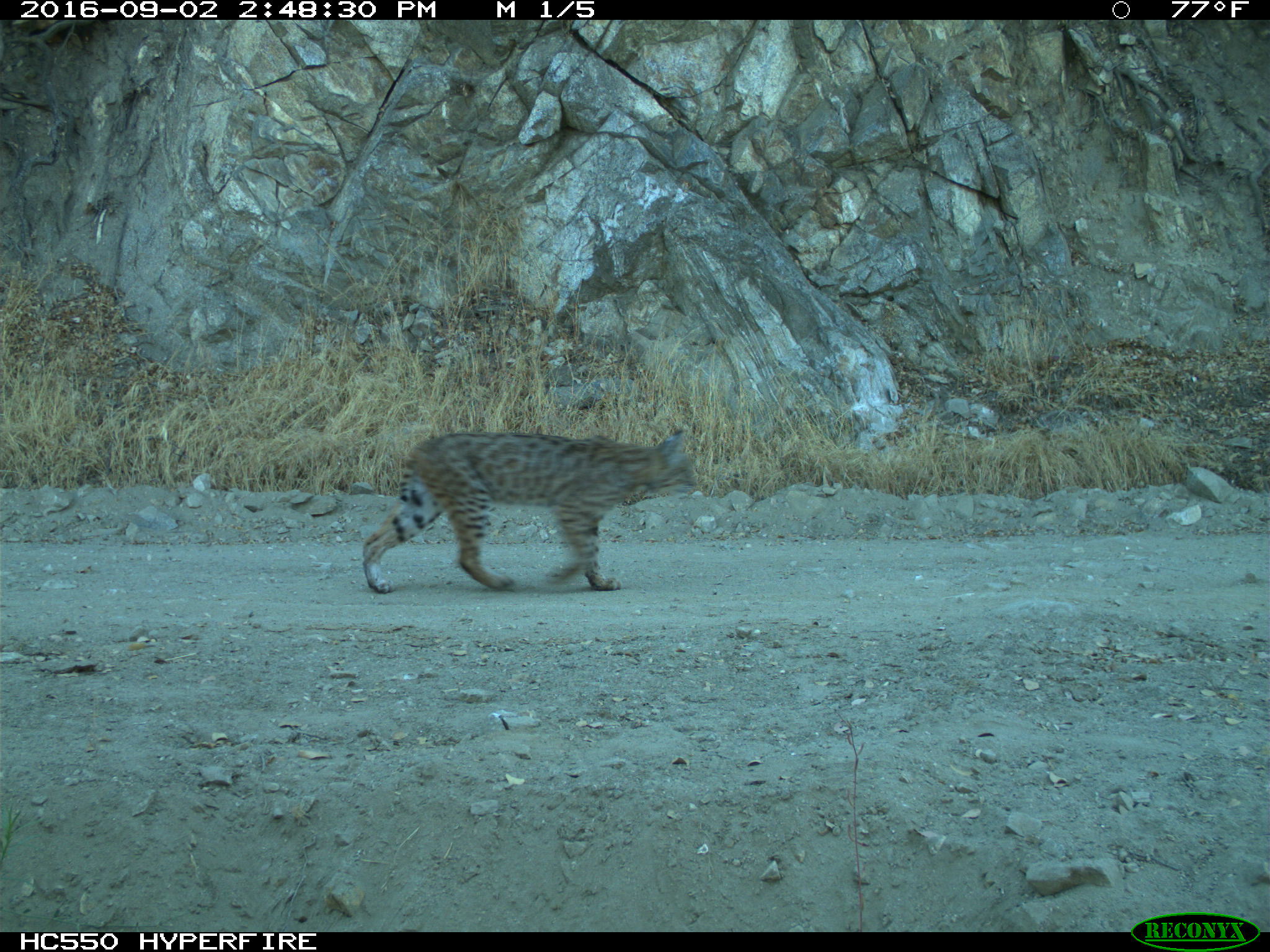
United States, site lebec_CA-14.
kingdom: Animalia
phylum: Chordata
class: Mammalia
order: Carnivora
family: Felidae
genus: Lynx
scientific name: Lynx rufus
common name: bobcat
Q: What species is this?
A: Lynx rufus (bobcat).